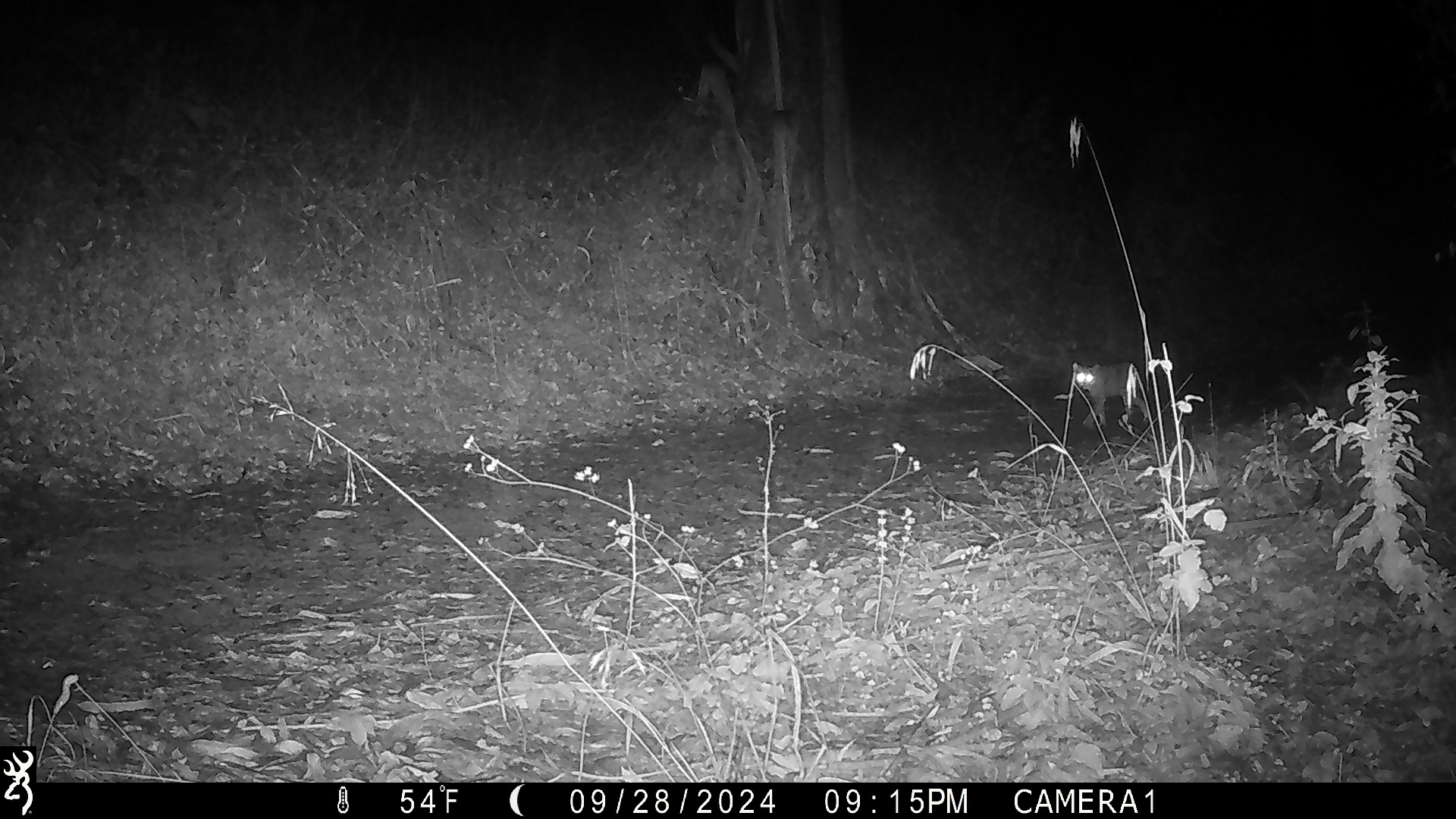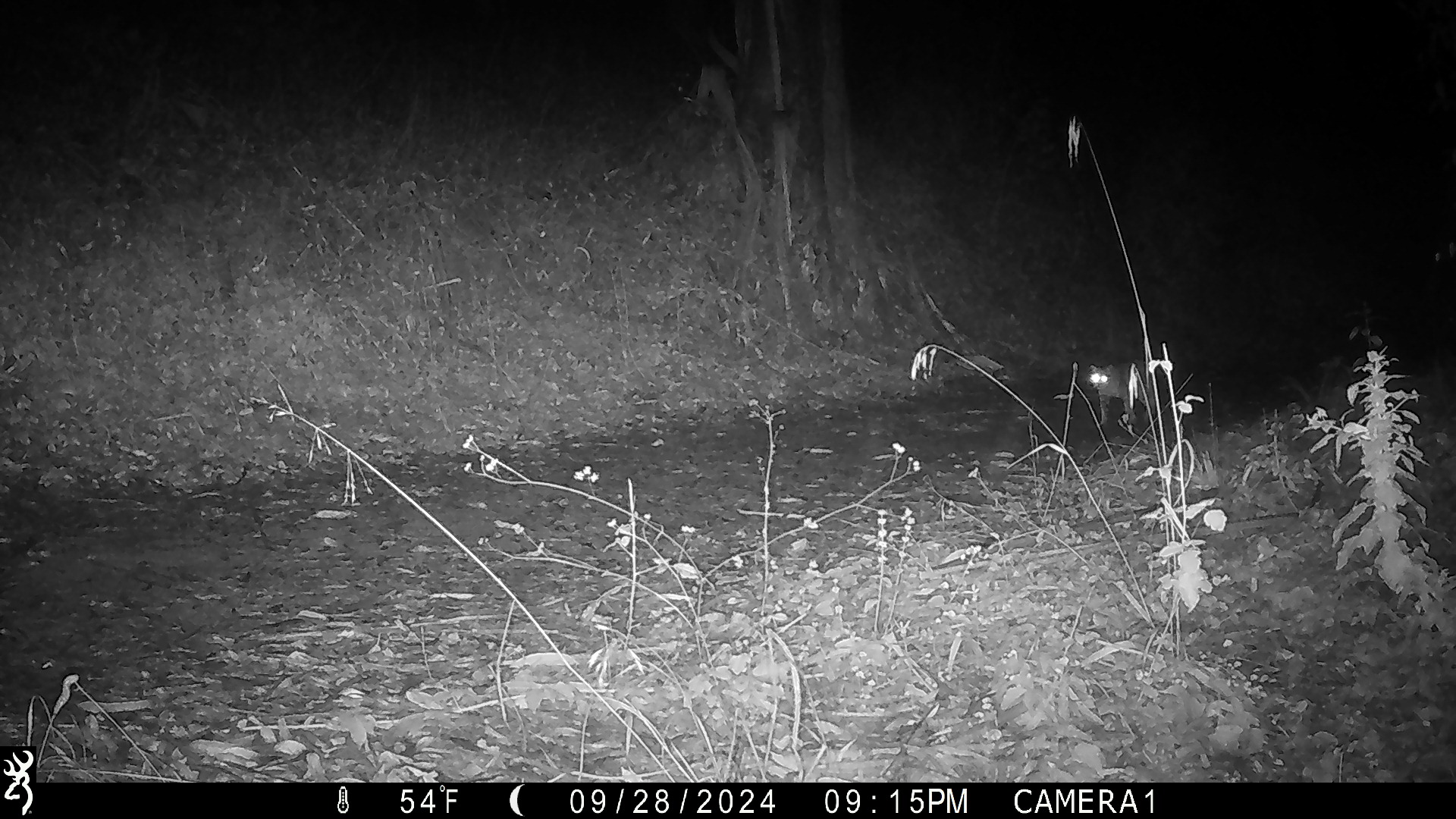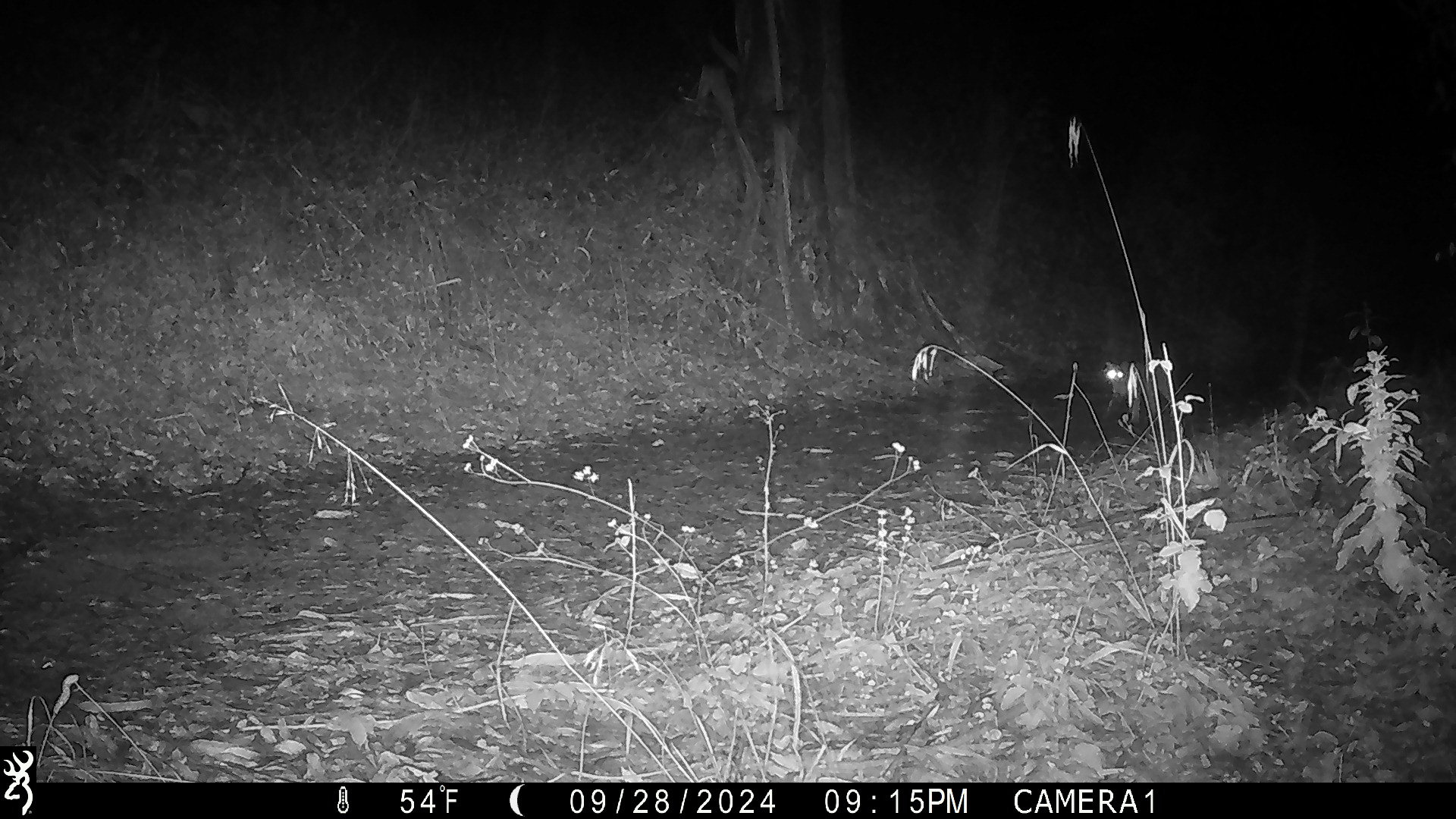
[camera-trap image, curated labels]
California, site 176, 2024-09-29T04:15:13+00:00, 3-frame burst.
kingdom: Animalia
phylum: Chordata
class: Mammalia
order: Carnivora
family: Felidae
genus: Lynx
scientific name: Lynx rufus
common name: bobcat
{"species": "bobcat (Lynx rufus)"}